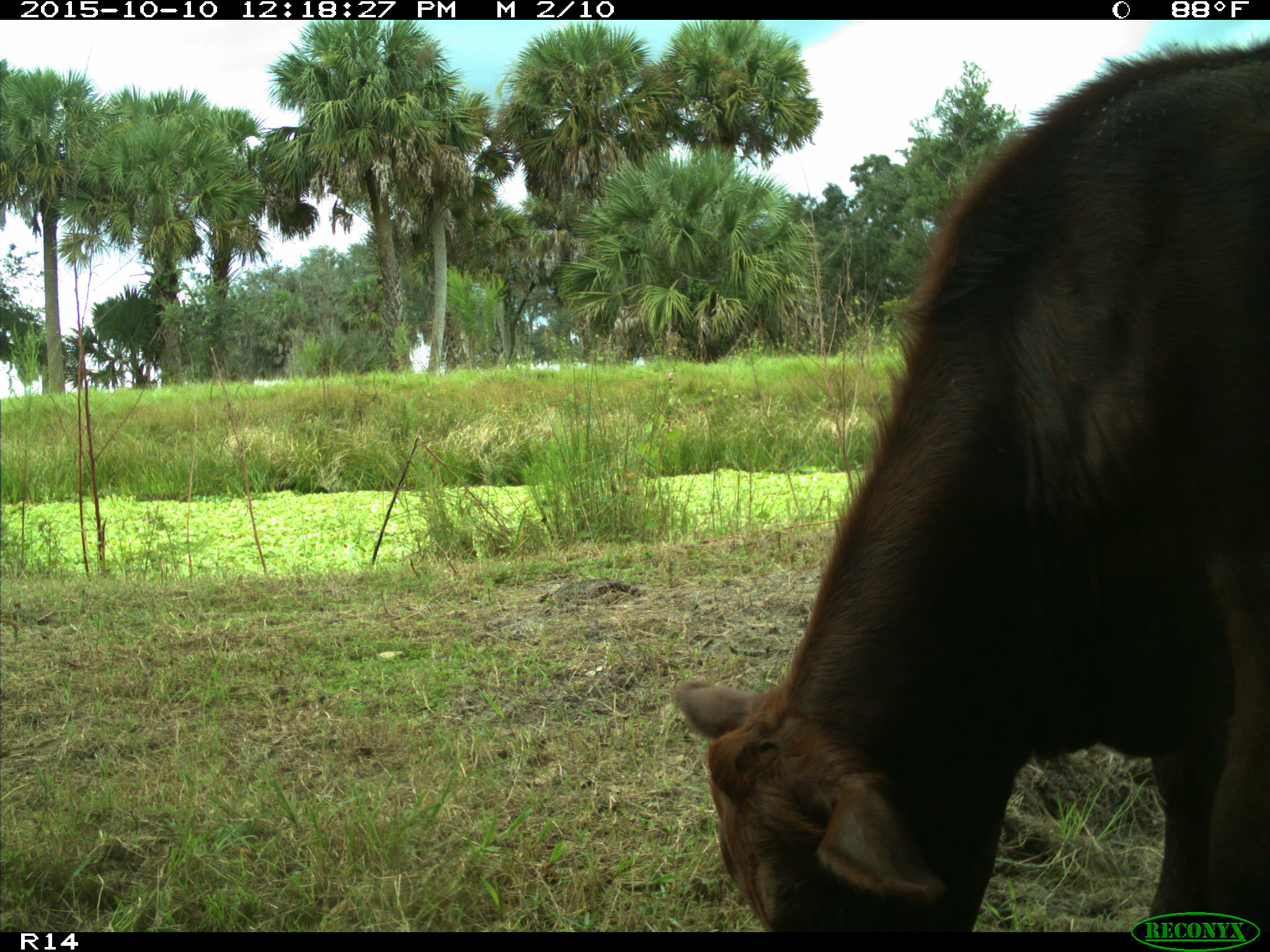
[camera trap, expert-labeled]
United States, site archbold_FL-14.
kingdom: Animalia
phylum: Chordata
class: Mammalia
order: Artiodactyla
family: Bovidae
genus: Bos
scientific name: Bos taurus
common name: domestic cow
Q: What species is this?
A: Bos taurus (domestic cow).